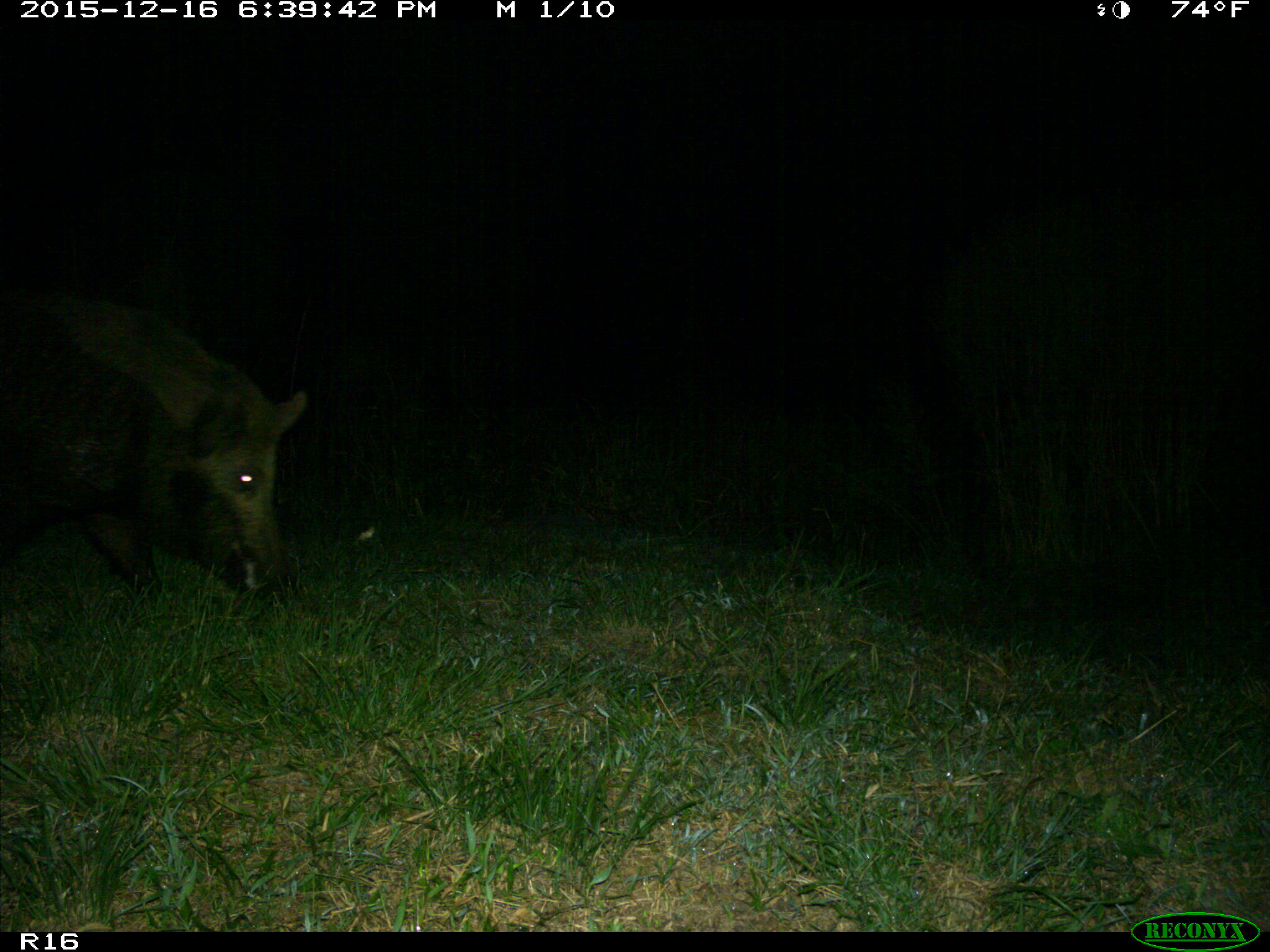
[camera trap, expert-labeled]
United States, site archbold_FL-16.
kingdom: Animalia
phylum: Chordata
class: Mammalia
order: Artiodactyla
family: Suidae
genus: Sus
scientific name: Sus scrofa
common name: wild boar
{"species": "Sus scrofa (wild boar)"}